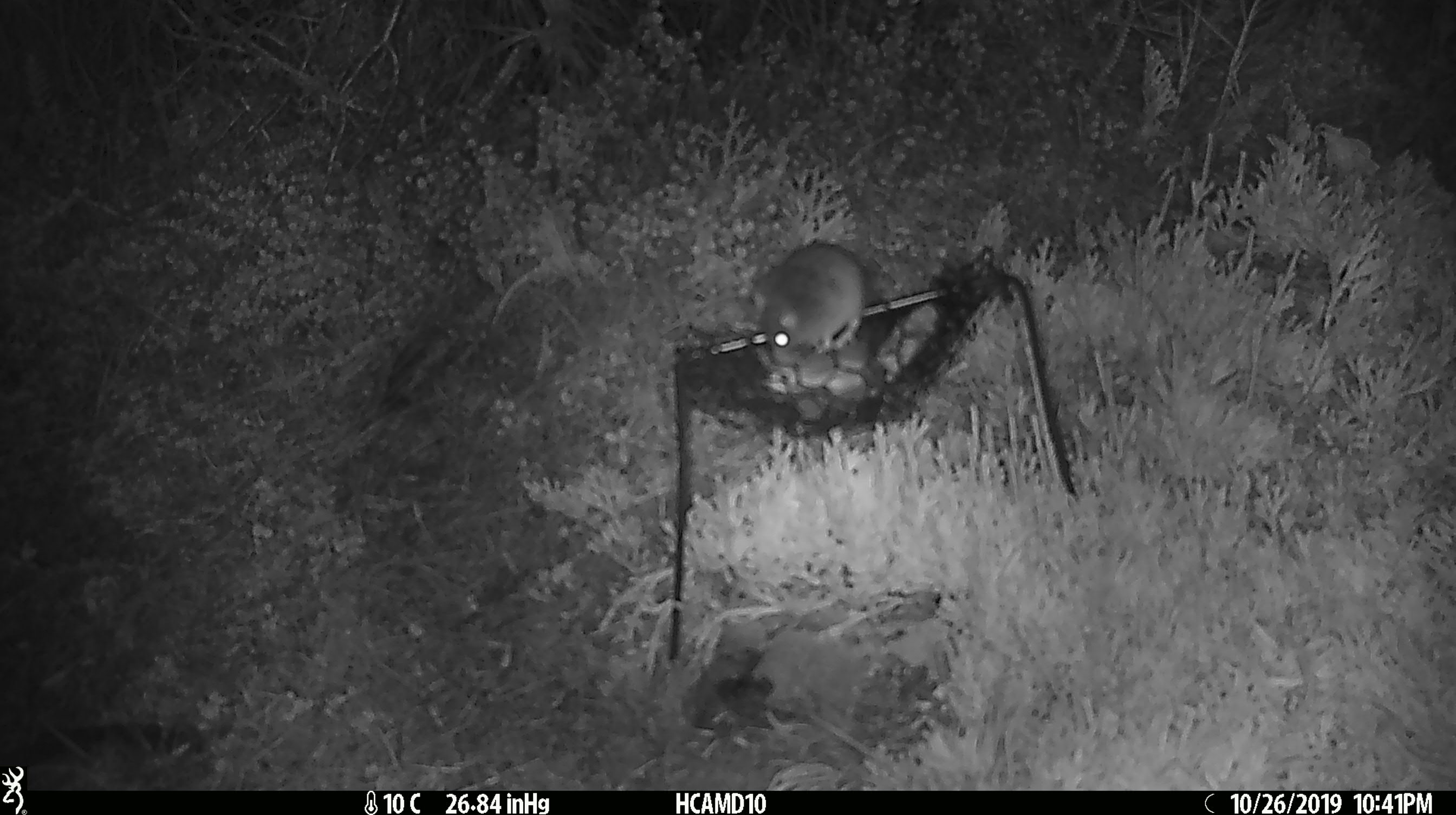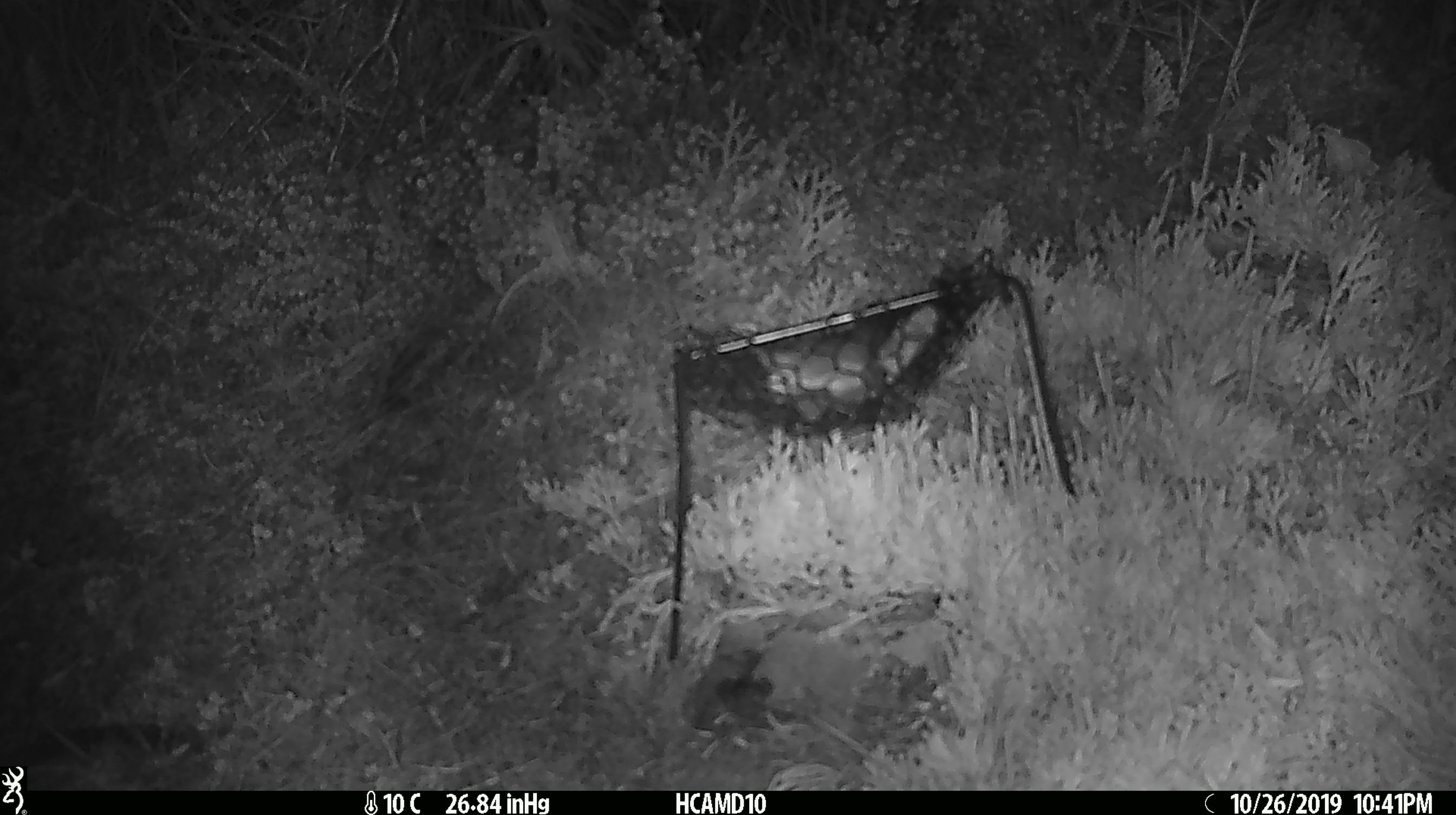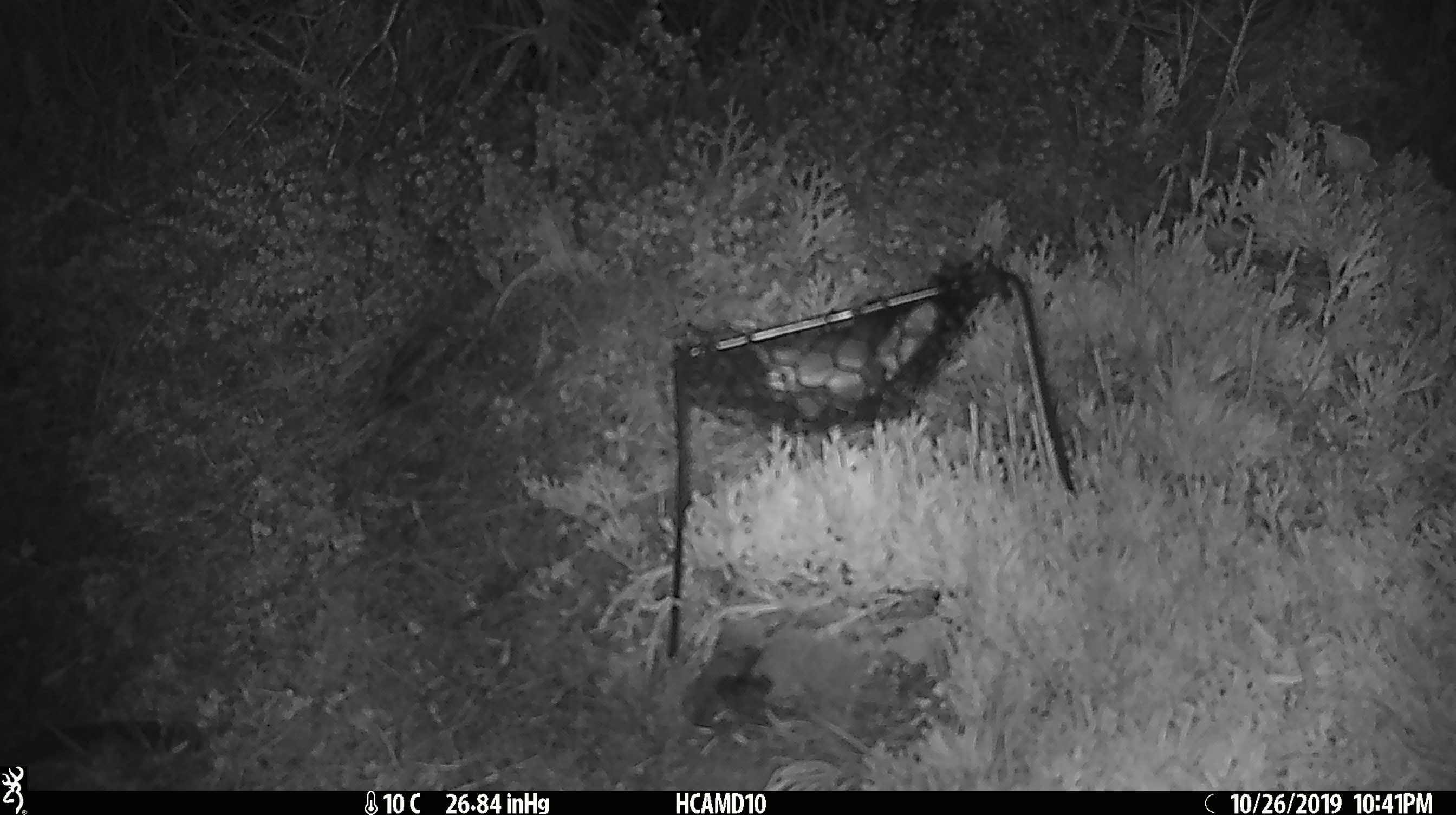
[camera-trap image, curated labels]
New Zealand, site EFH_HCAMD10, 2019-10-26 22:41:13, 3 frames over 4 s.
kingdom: Animalia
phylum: Chordata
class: Mammalia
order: Rodentia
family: Muridae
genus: Mus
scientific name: Mus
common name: mouse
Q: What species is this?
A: Mouse (Mus).